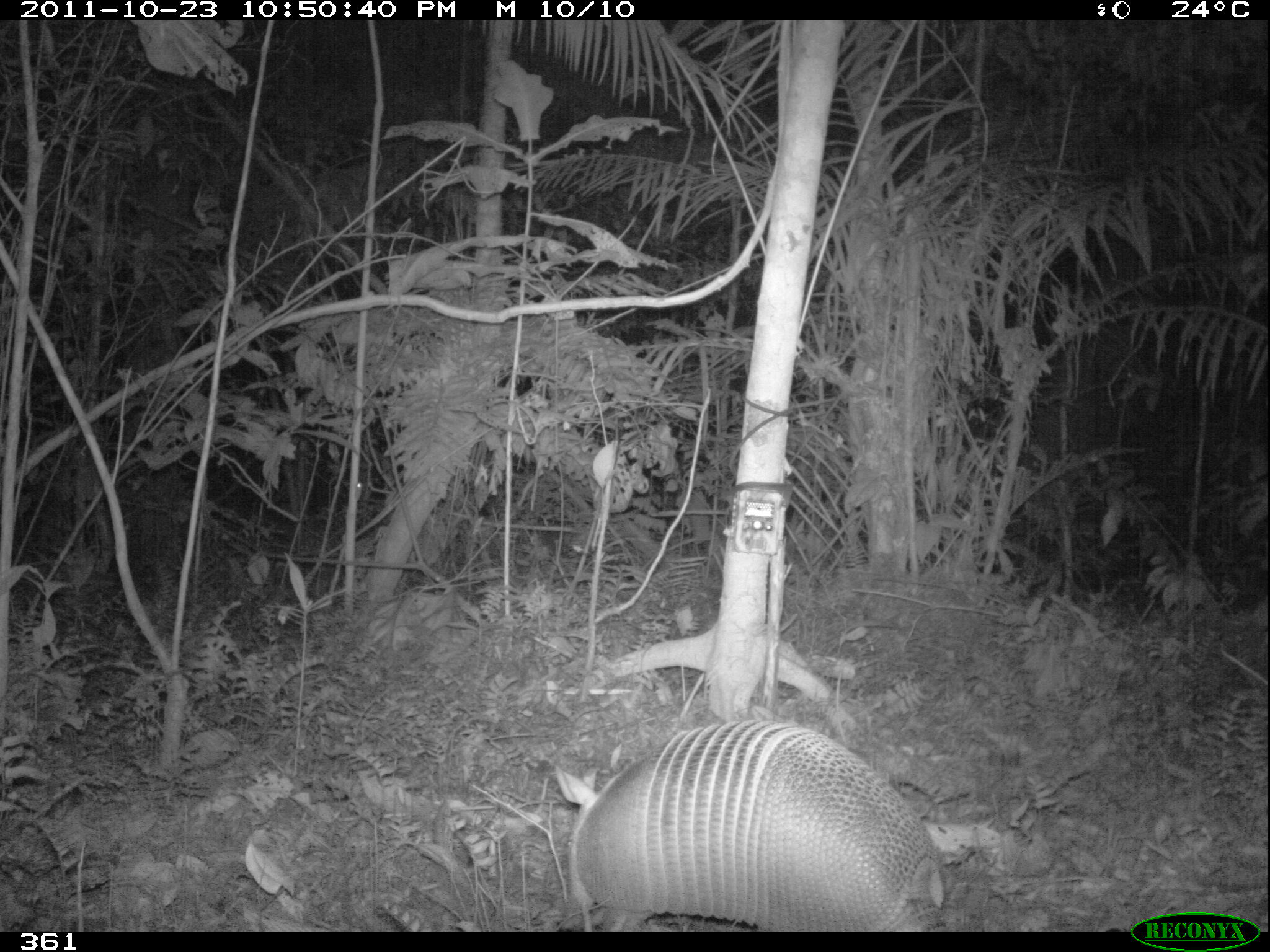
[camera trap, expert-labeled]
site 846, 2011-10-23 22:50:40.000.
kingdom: Animalia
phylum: Chordata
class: Mammalia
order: Cingulata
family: Dasypodidae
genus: Dasypus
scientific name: Dasypus kappleri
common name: greater long-nosed armadillo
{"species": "Dasypus kappleri (greater long-nosed armadillo)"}